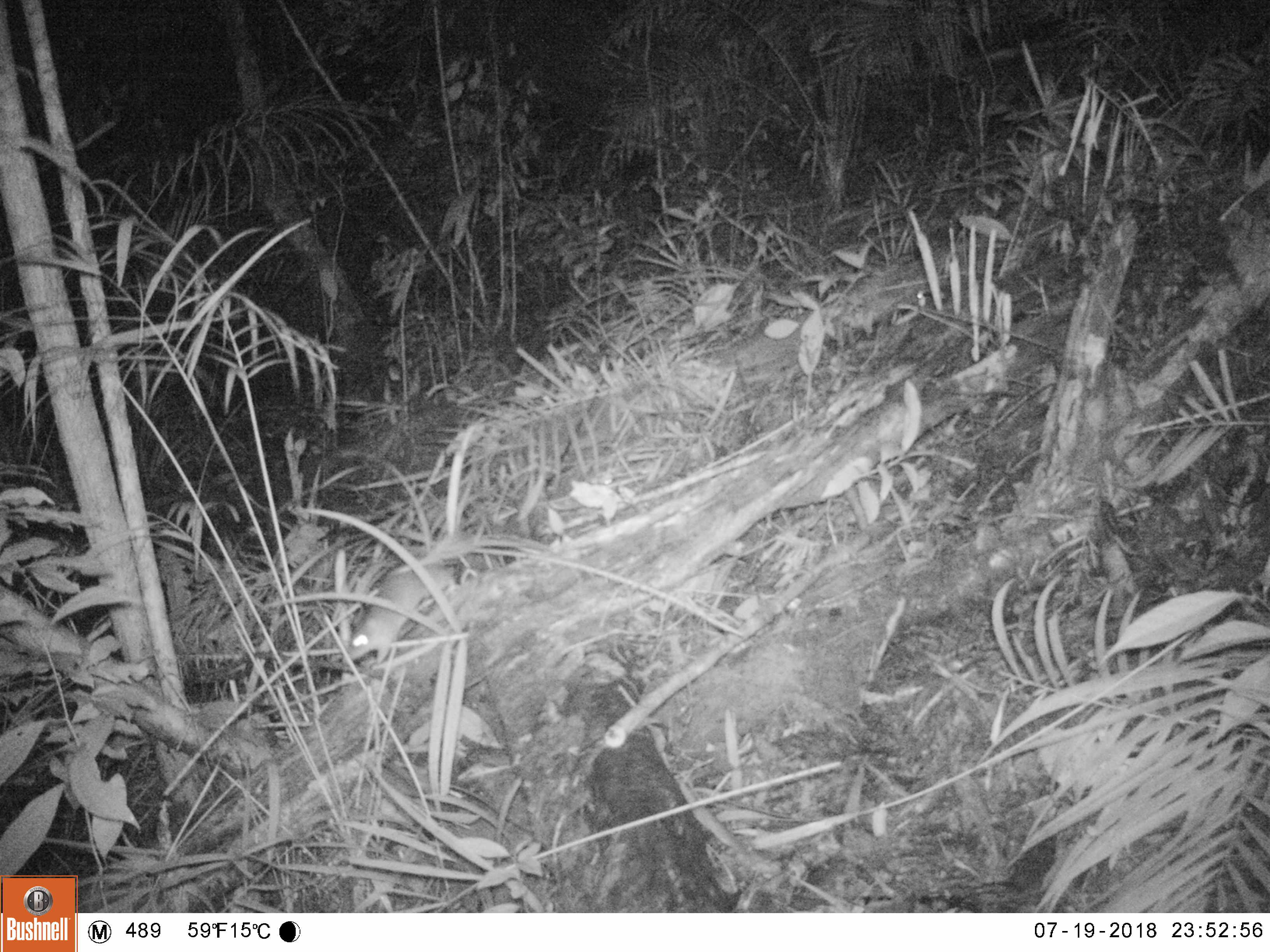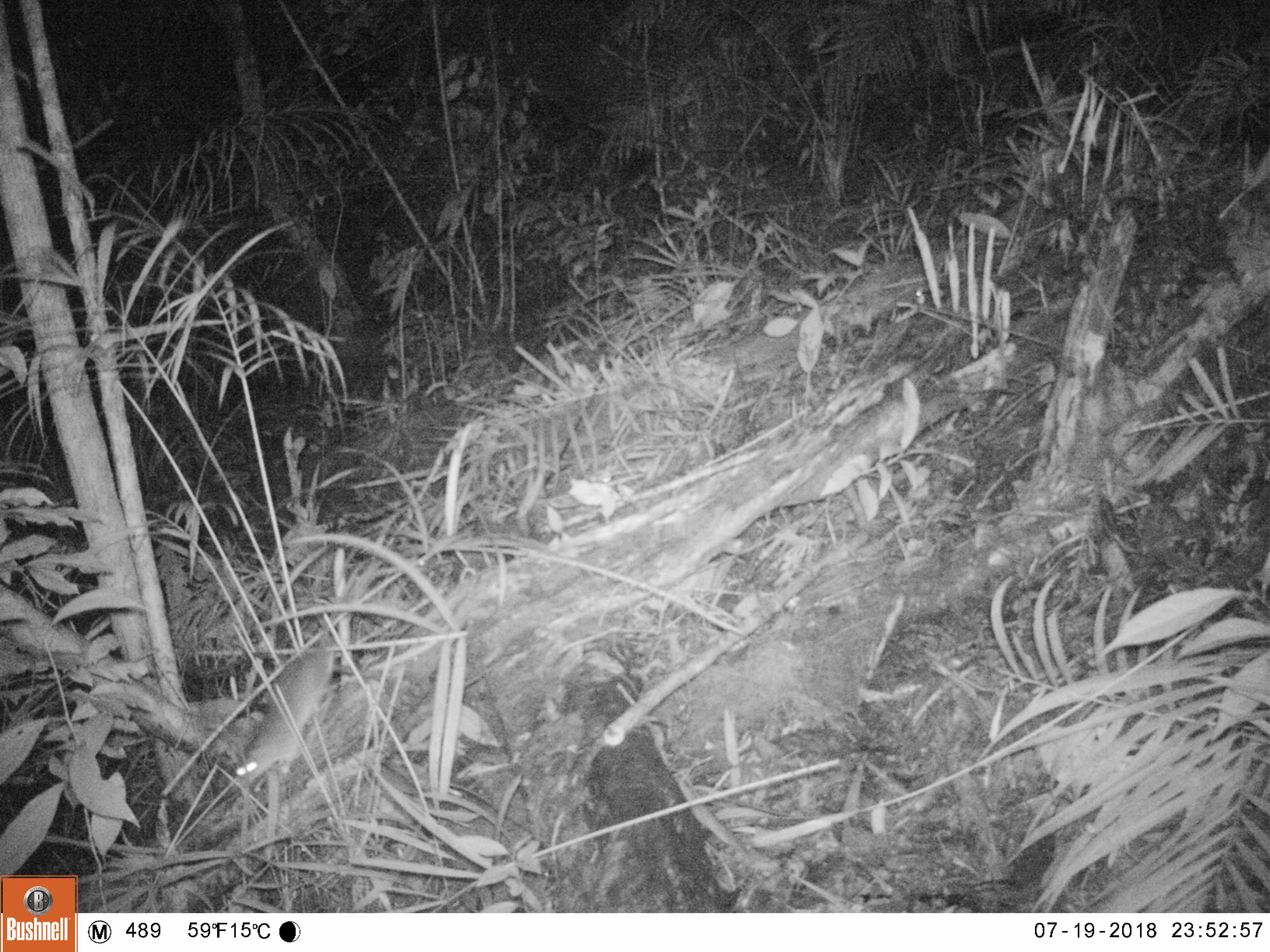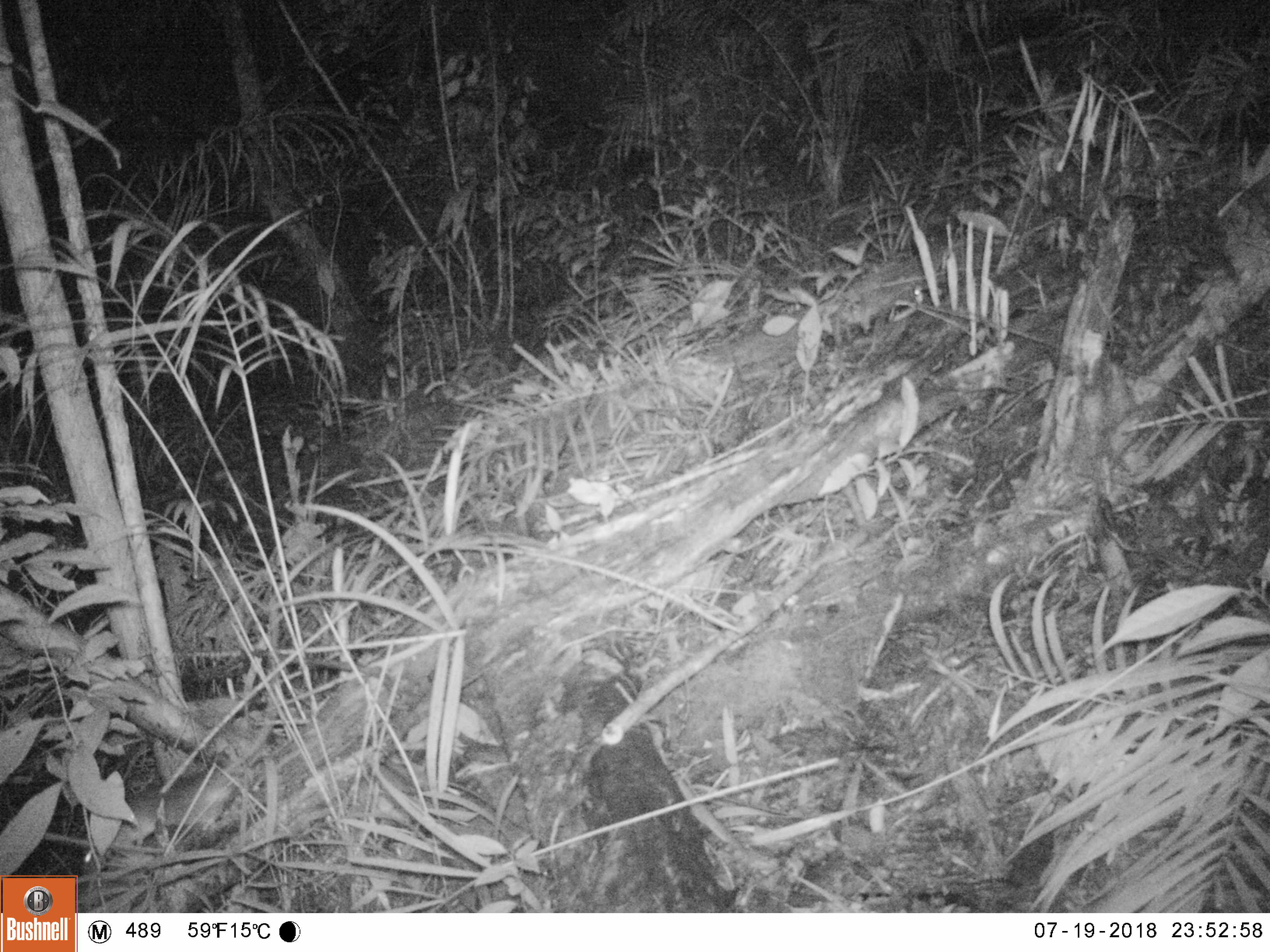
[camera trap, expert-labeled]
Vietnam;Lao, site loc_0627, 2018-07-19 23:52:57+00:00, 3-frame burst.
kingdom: Animalia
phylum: Chordata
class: Mammalia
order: Rodentia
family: Muridae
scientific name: Muridae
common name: old-world mice and rats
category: unidentified murid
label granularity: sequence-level